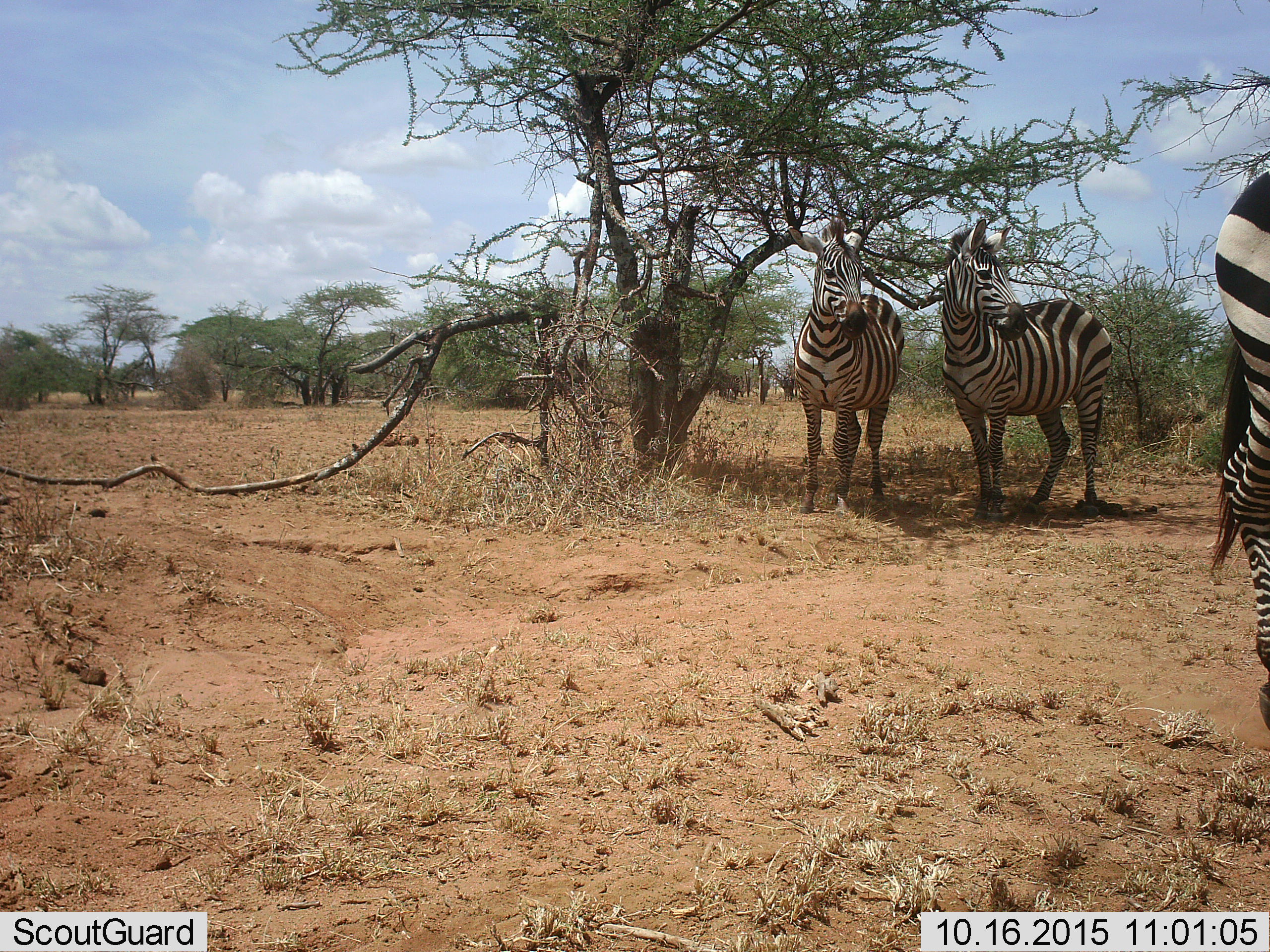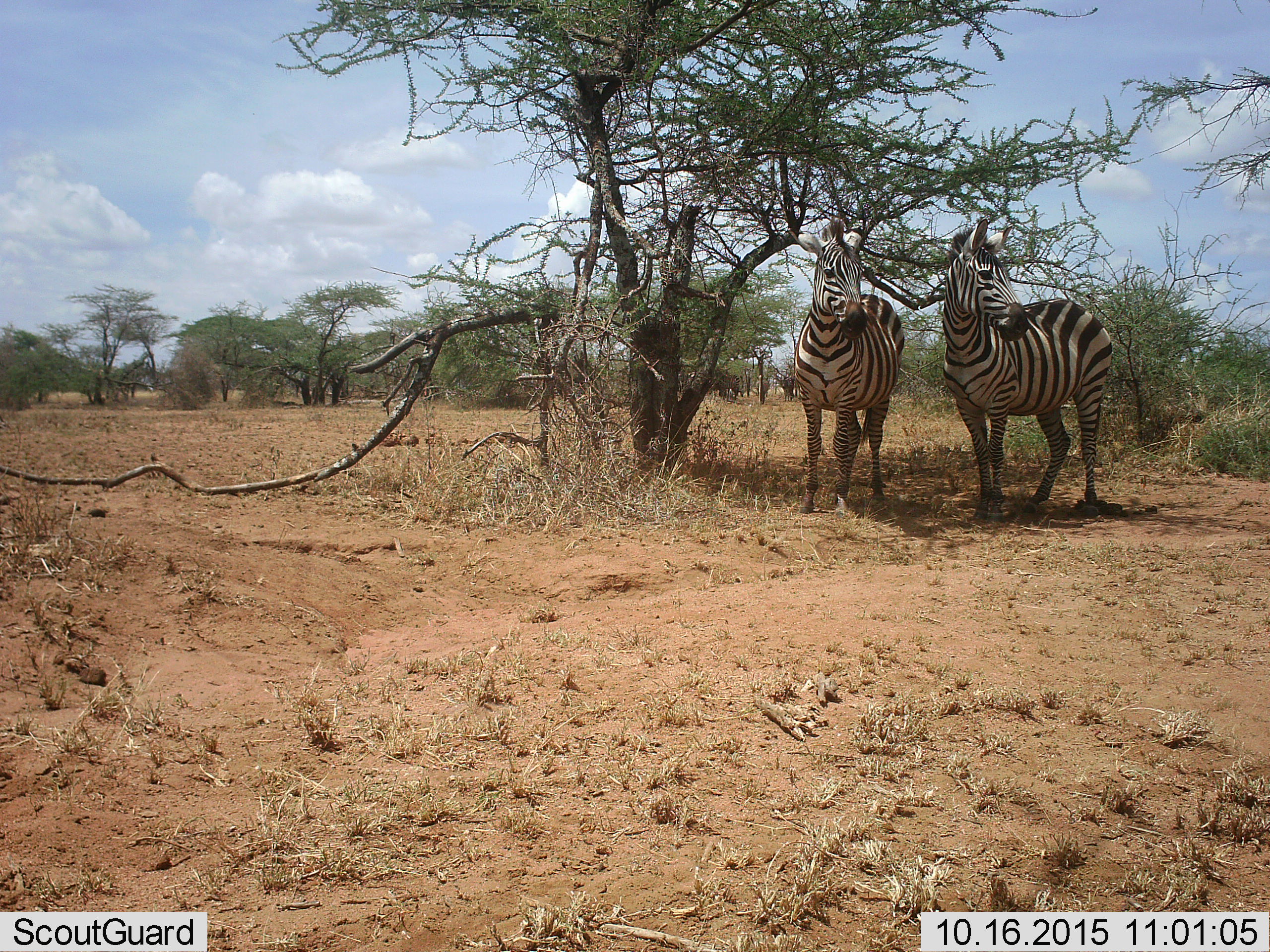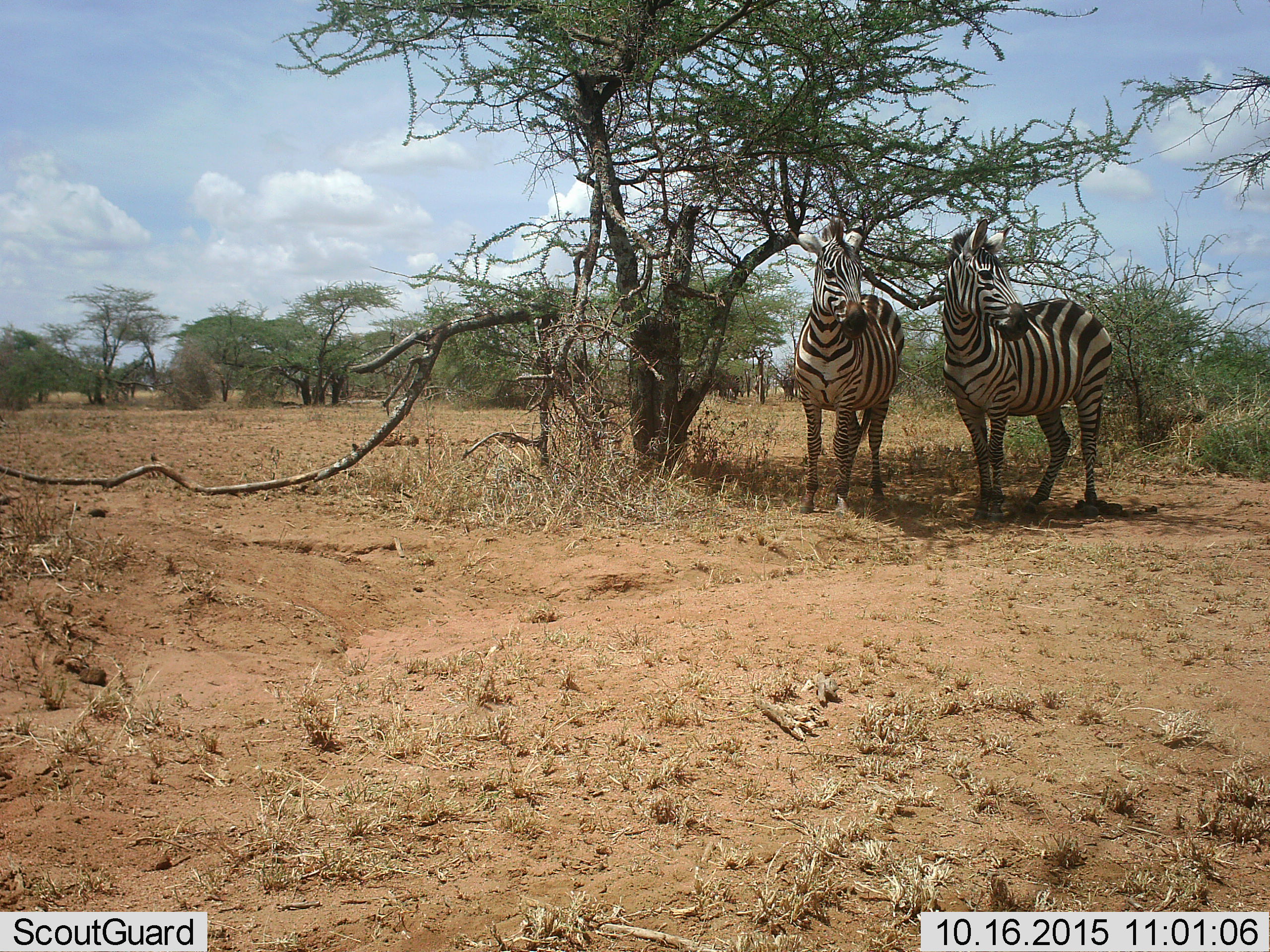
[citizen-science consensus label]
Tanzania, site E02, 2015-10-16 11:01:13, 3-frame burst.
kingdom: Animalia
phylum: Chordata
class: Mammalia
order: Perissodactyla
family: Equidae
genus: Equus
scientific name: Equus quagga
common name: plains zebra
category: zebra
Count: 3.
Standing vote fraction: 89%.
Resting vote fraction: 5%.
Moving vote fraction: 58%.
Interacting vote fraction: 5%.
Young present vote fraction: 0%.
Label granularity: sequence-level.